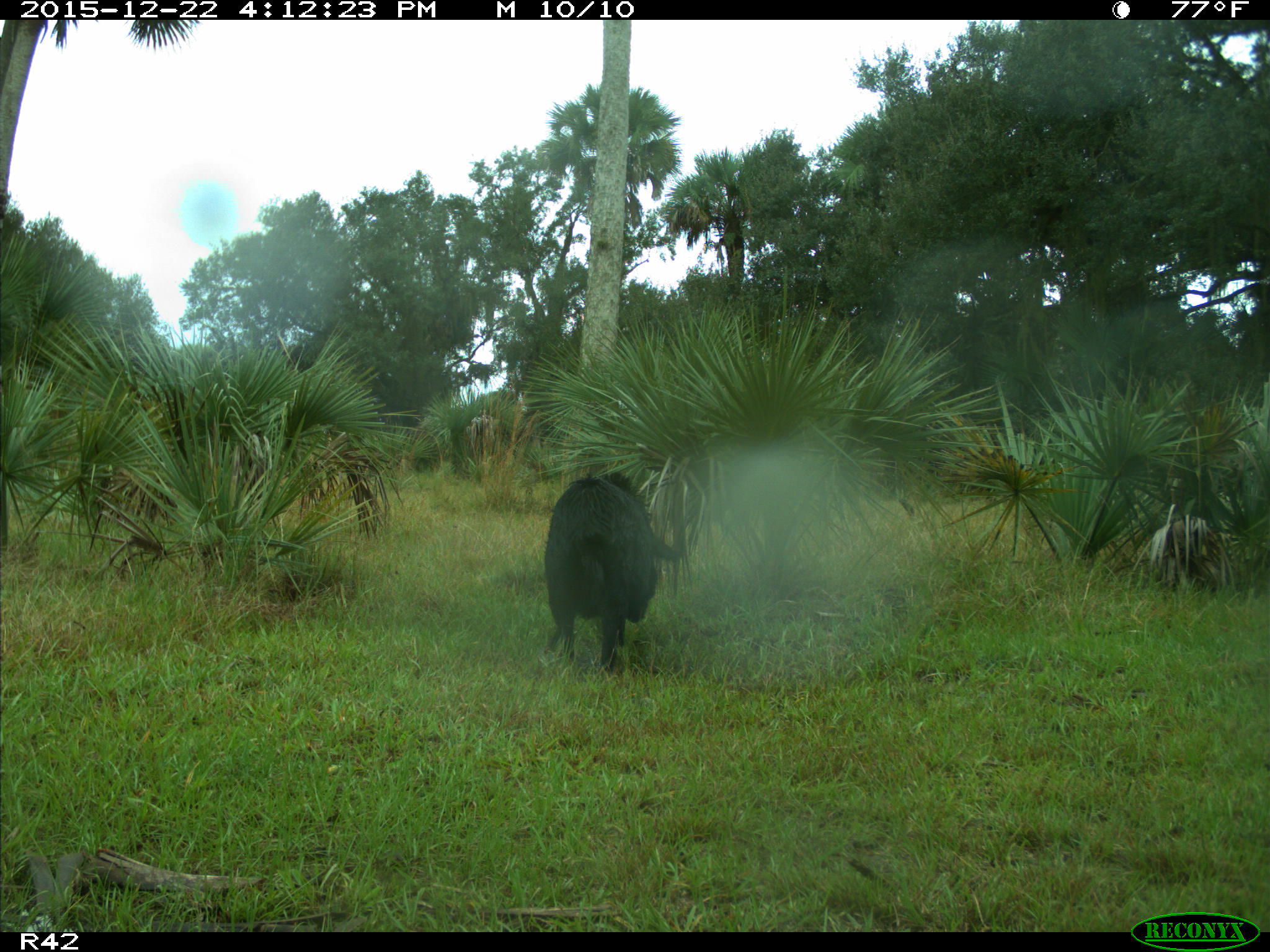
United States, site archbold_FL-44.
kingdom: Animalia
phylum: Chordata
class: Mammalia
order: Artiodactyla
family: Suidae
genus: Sus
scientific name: Sus scrofa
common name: wild boar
Sus scrofa (wild boar).